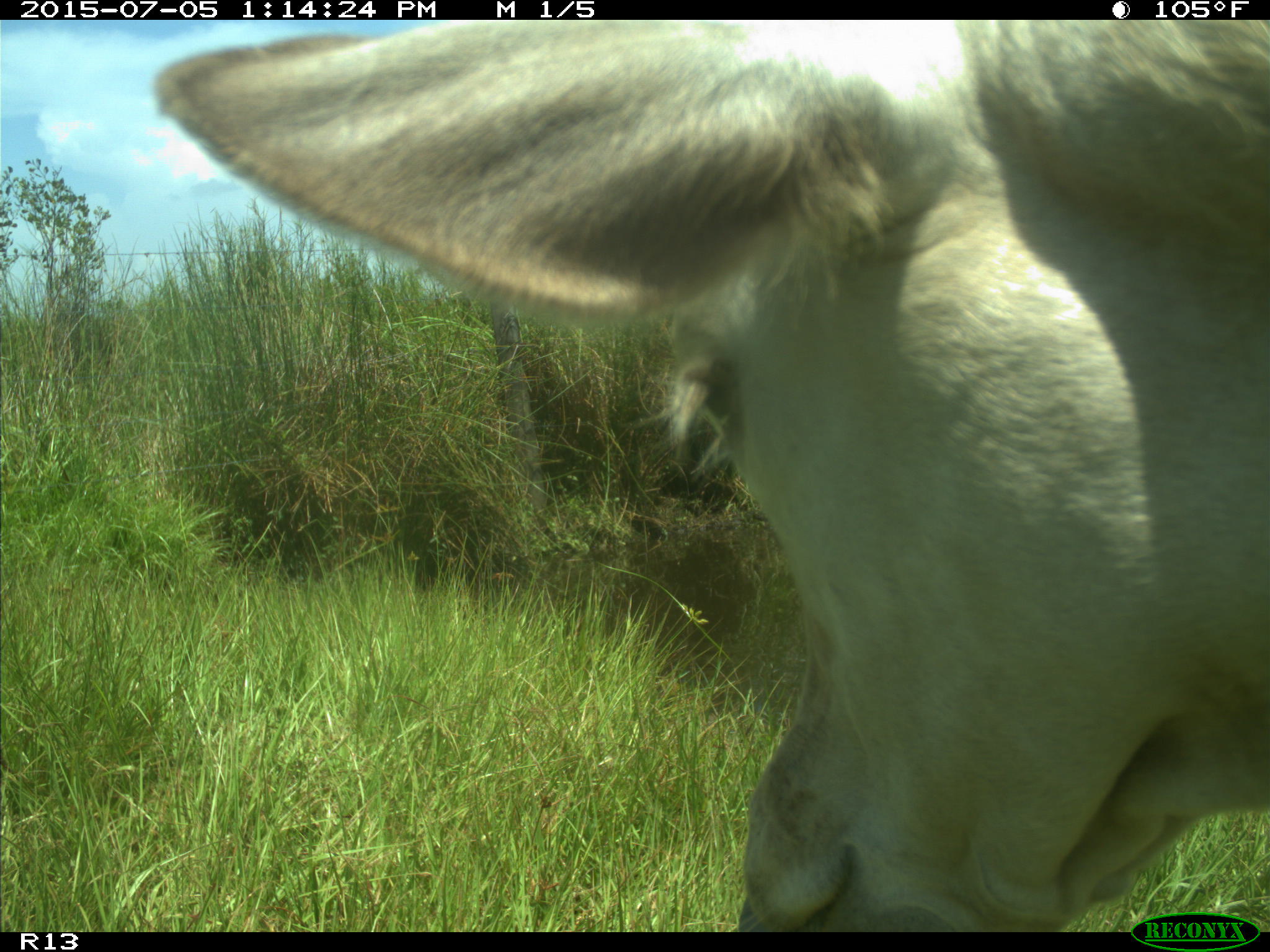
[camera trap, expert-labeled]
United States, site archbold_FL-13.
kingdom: Animalia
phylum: Chordata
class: Mammalia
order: Artiodactyla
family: Bovidae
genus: Bos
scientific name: Bos taurus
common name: domestic cow